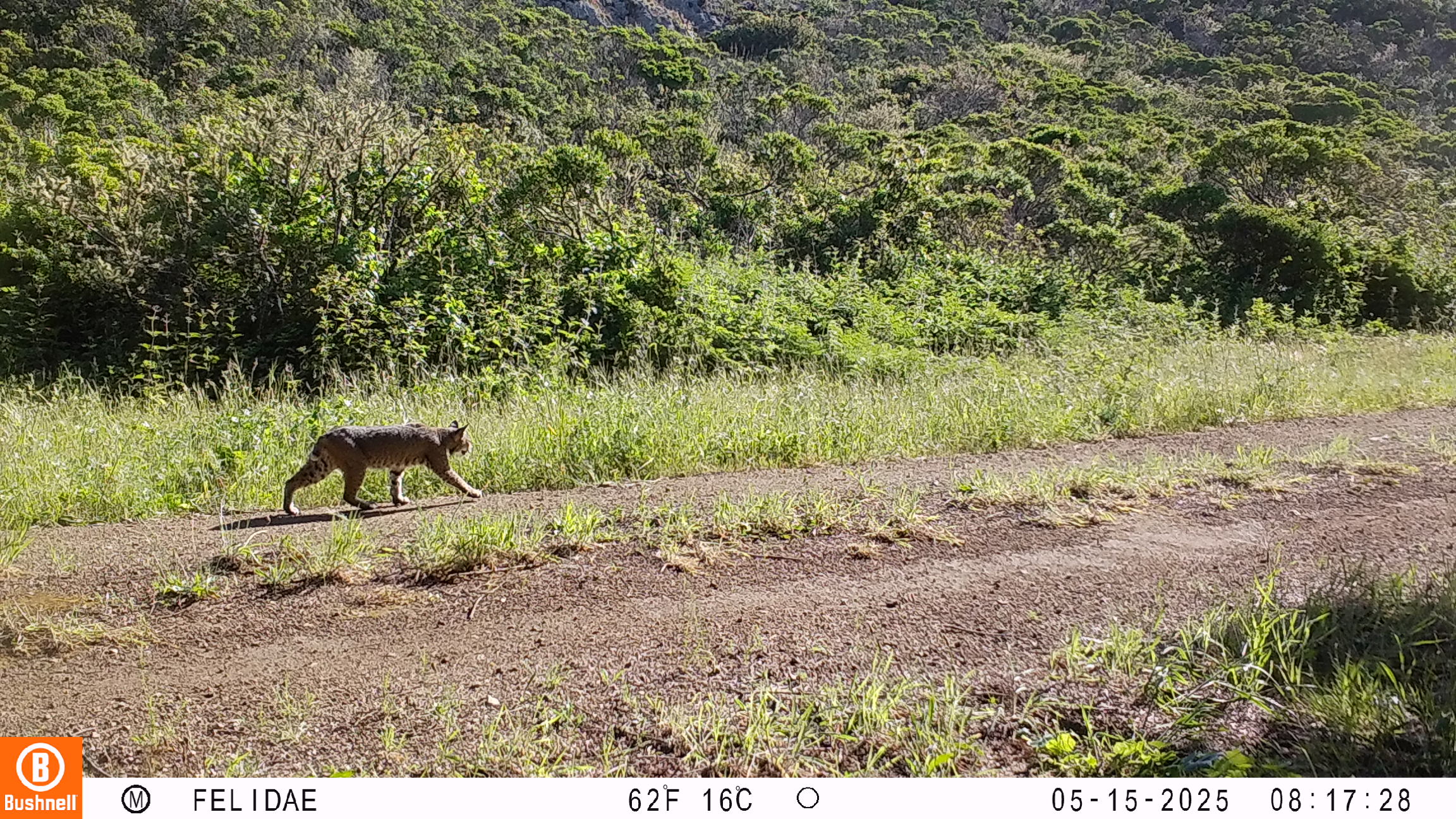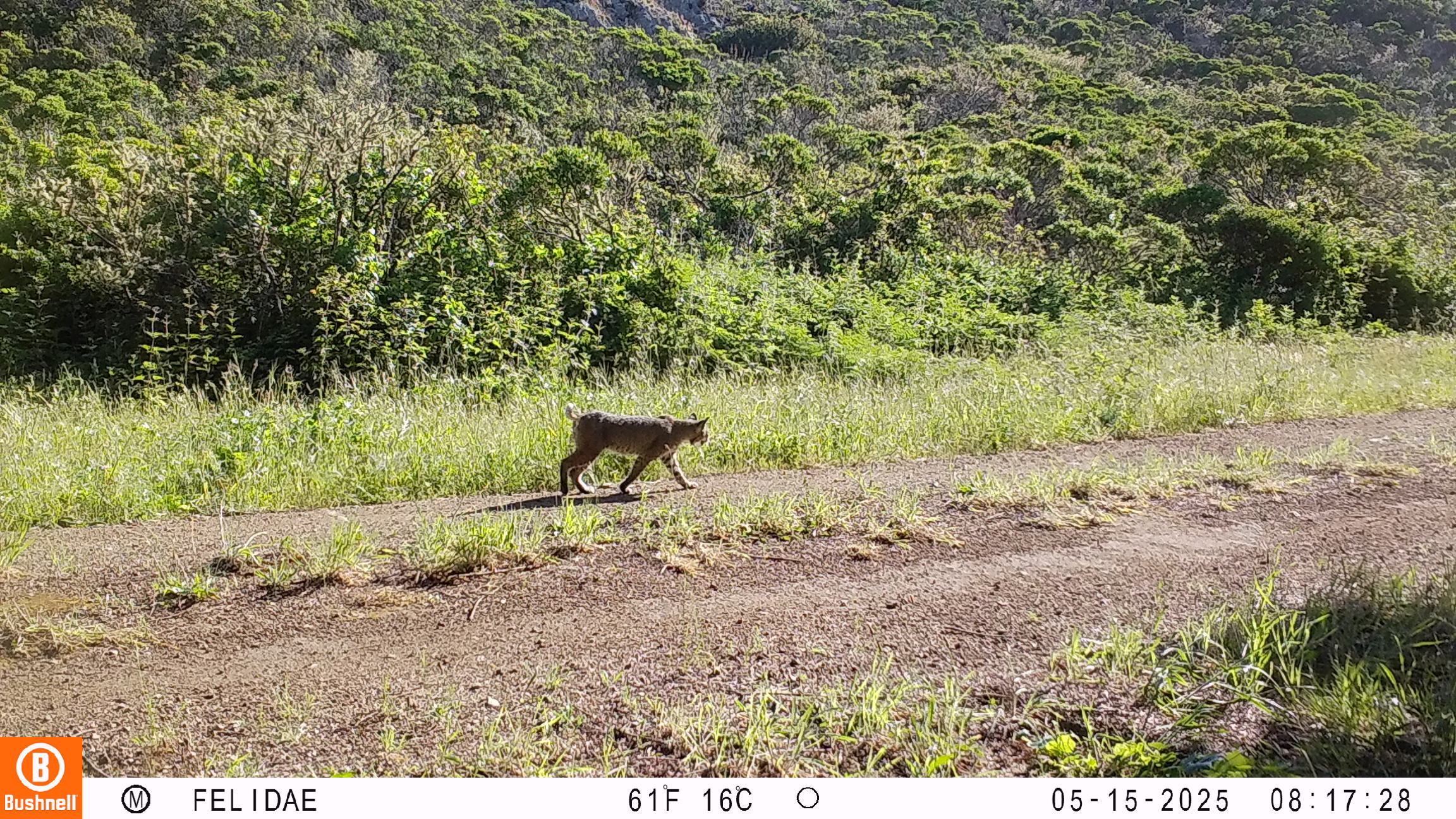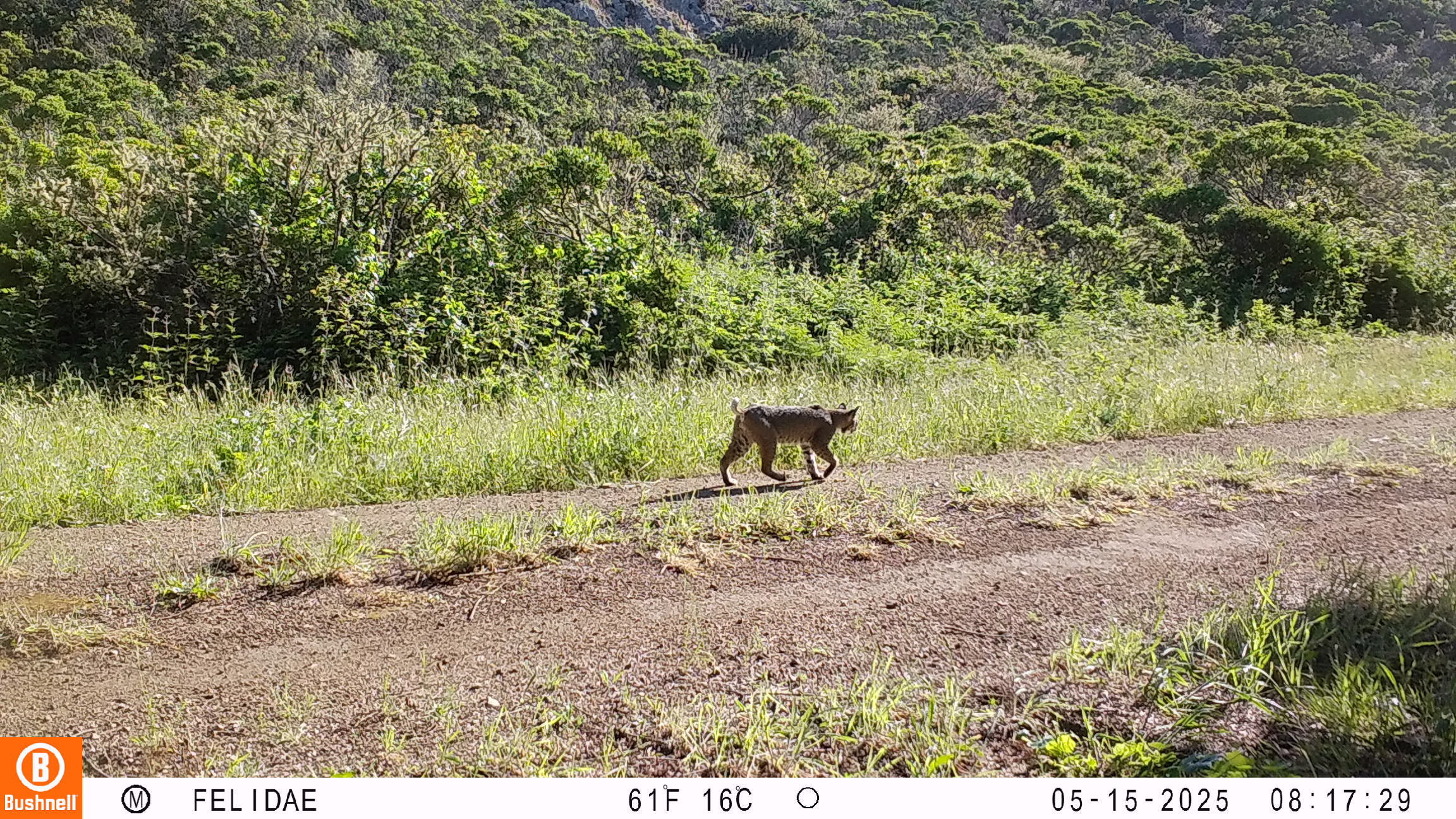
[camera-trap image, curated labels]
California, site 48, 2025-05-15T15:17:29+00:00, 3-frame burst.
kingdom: Animalia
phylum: Chordata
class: Mammalia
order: Carnivora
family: Felidae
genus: Lynx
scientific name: Lynx rufus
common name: bobcat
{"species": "bobcat (Lynx rufus)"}